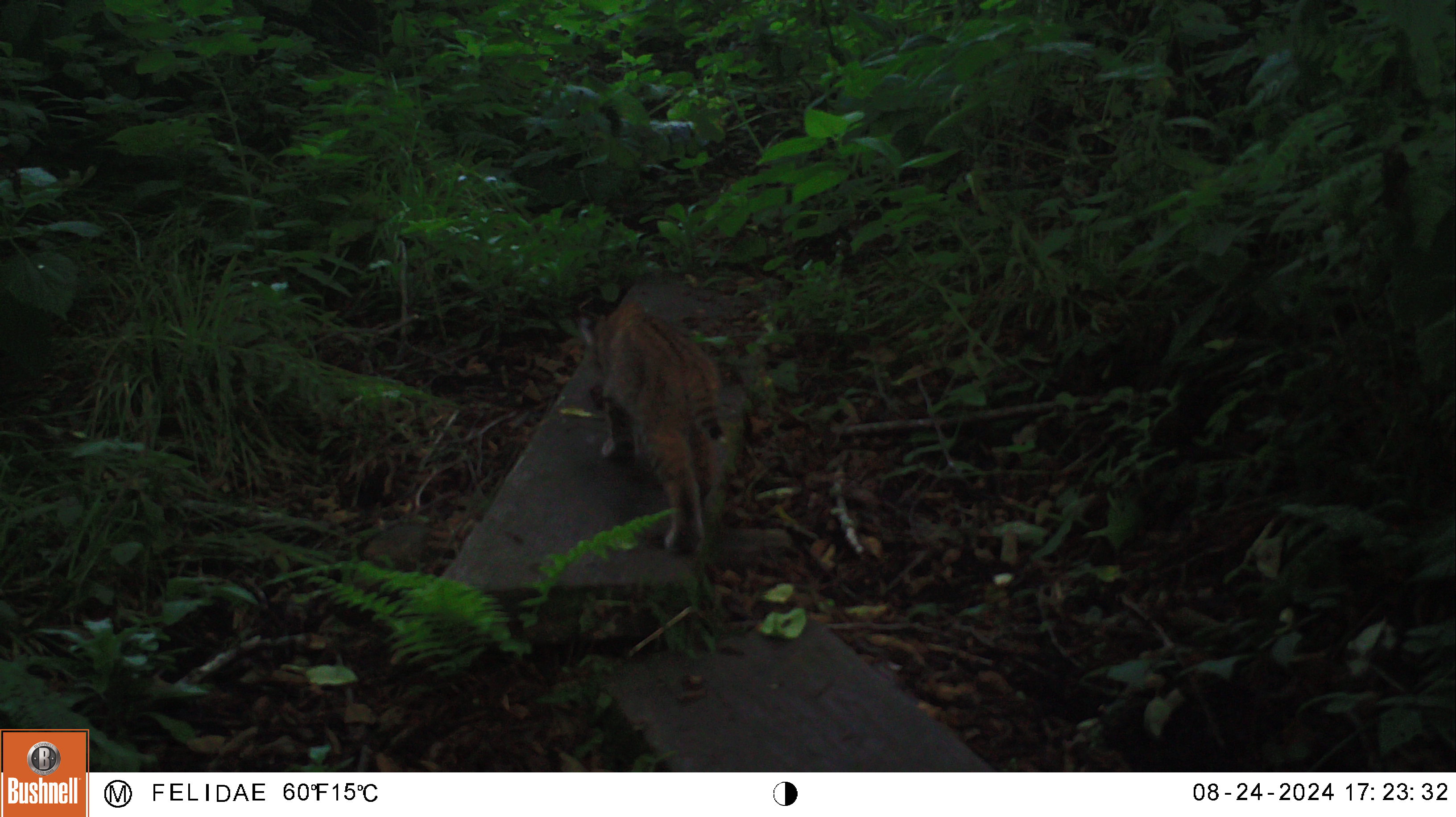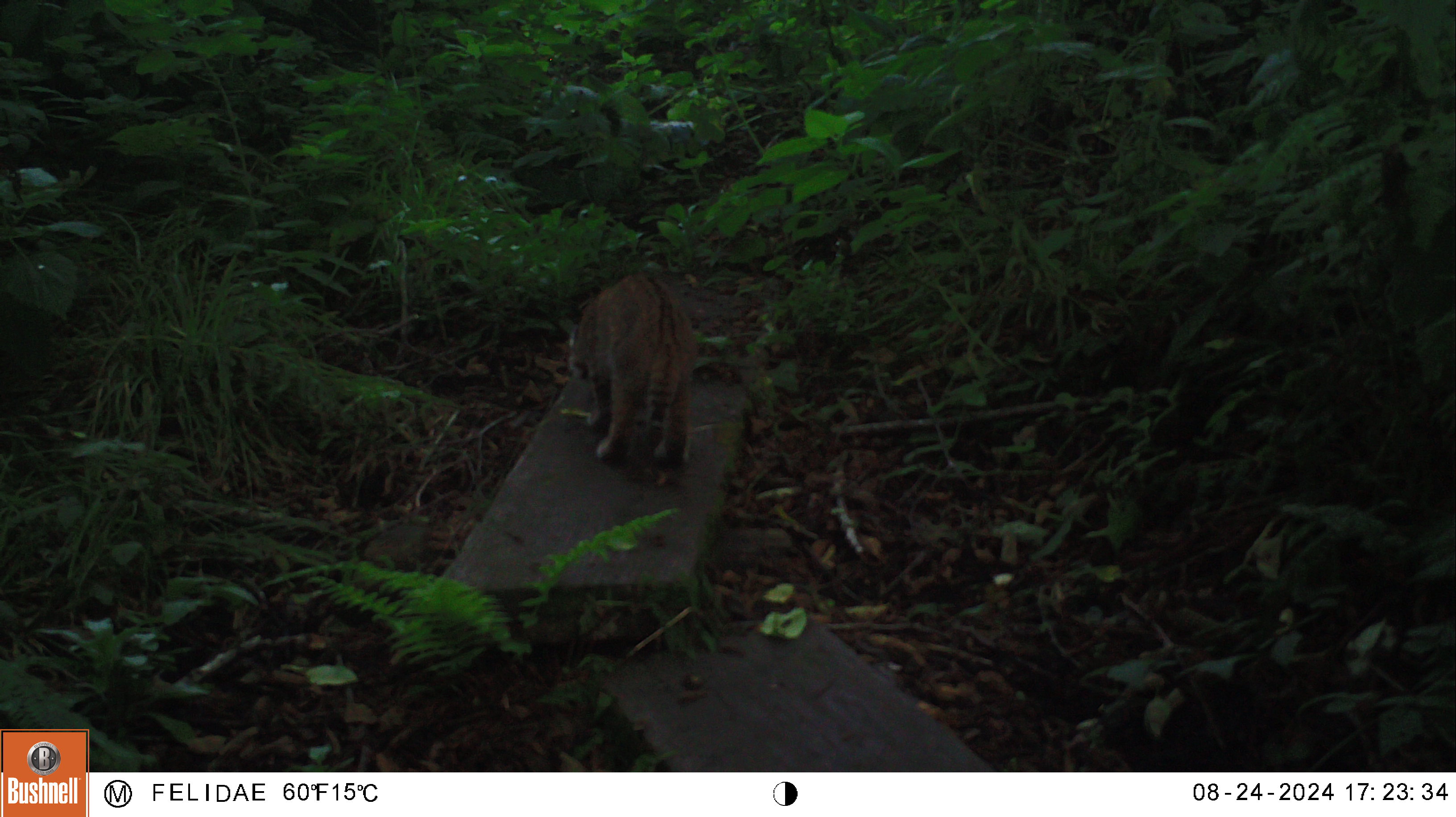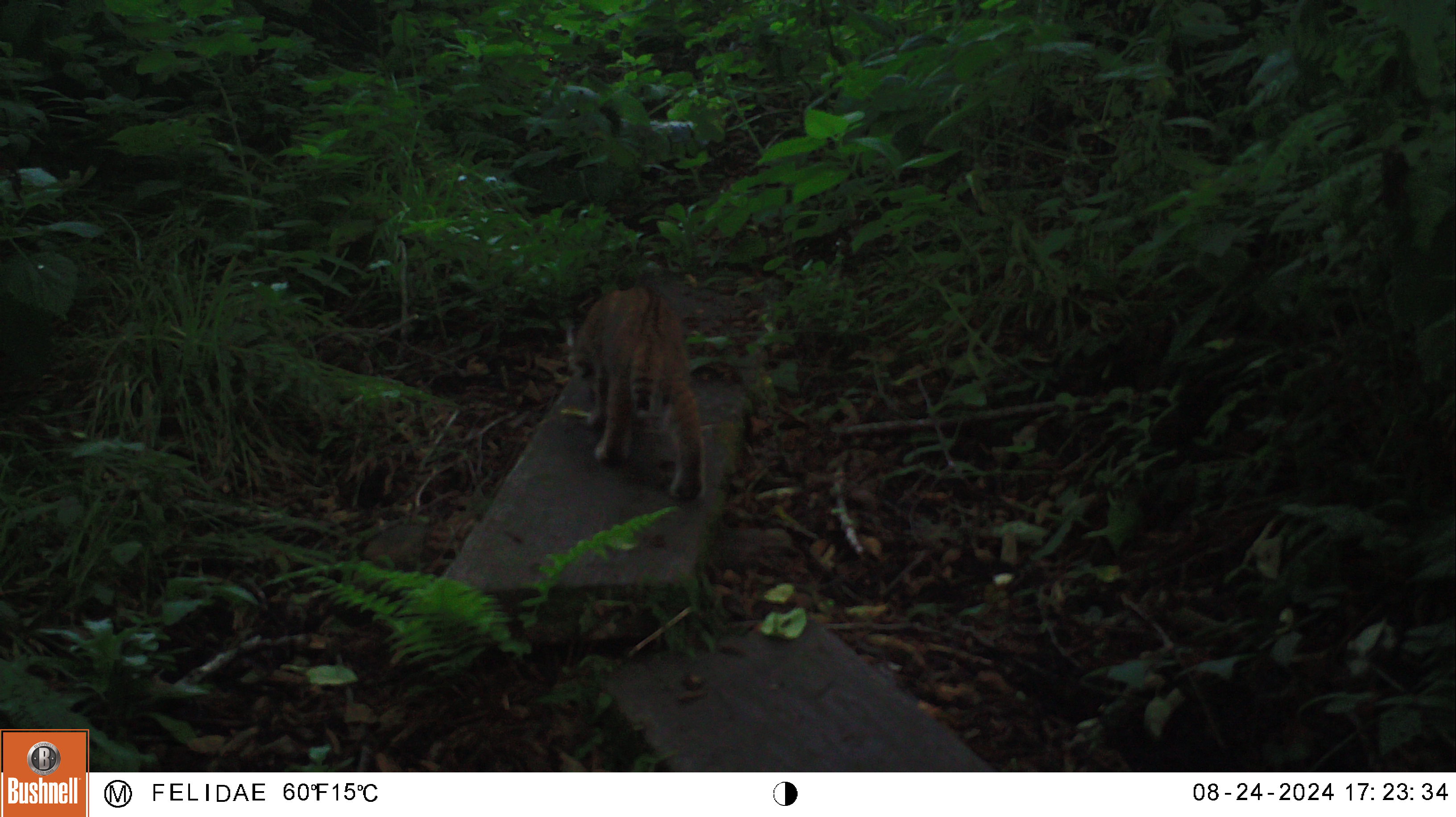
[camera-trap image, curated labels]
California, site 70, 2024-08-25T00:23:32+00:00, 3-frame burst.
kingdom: Animalia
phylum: Chordata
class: Mammalia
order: Carnivora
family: Felidae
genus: Lynx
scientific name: Lynx rufus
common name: bobcat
Bobcat (Lynx rufus).